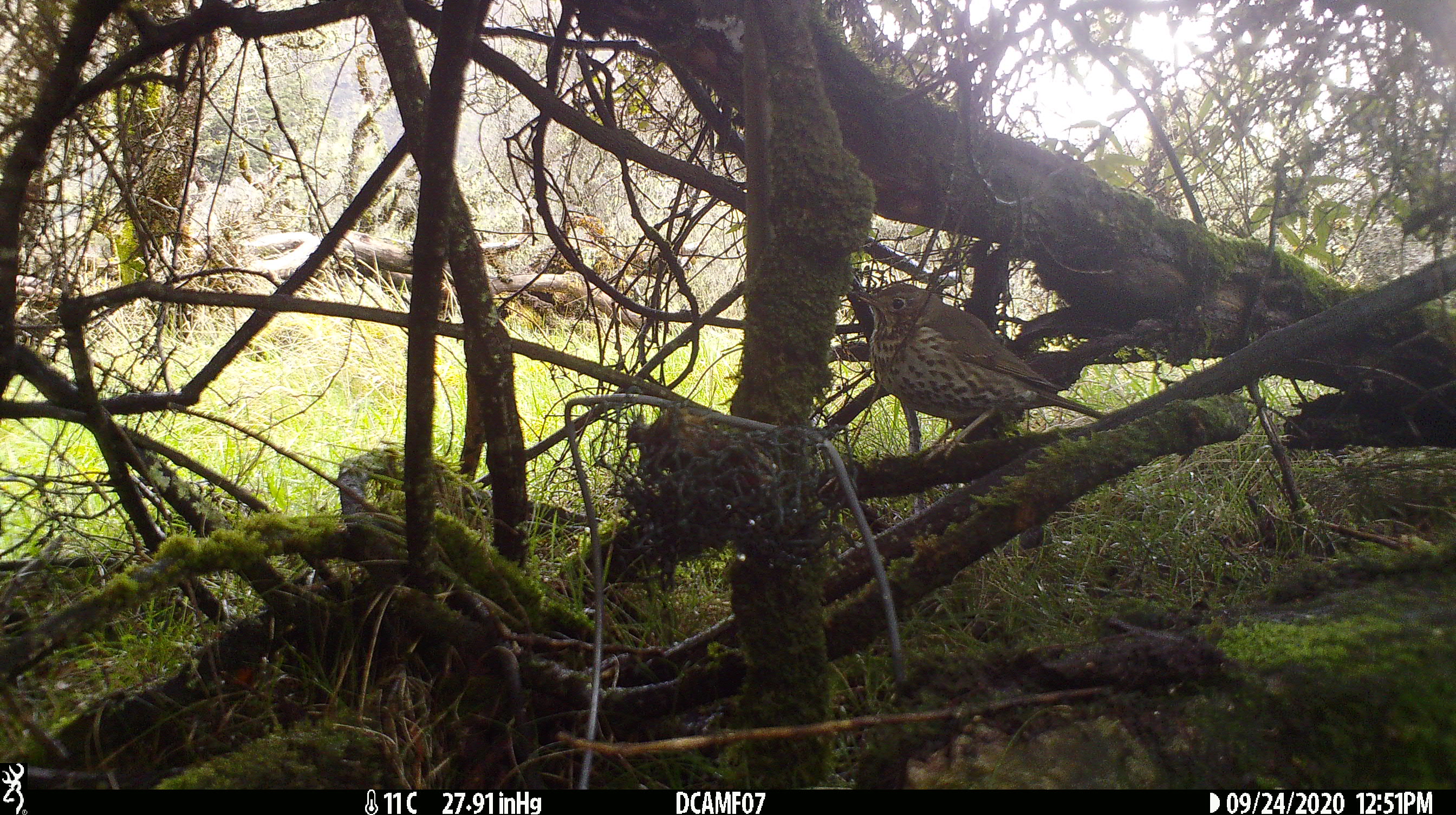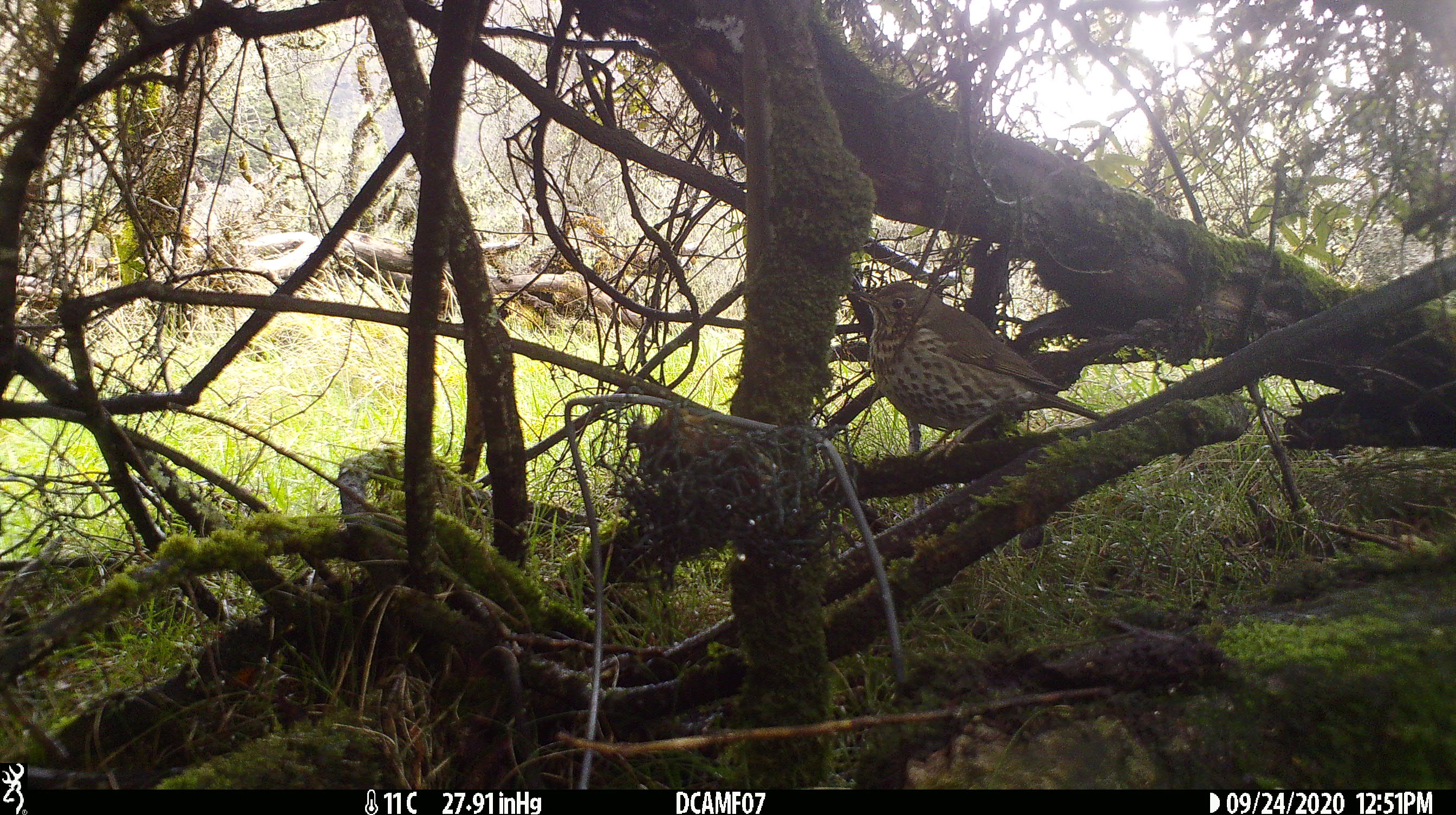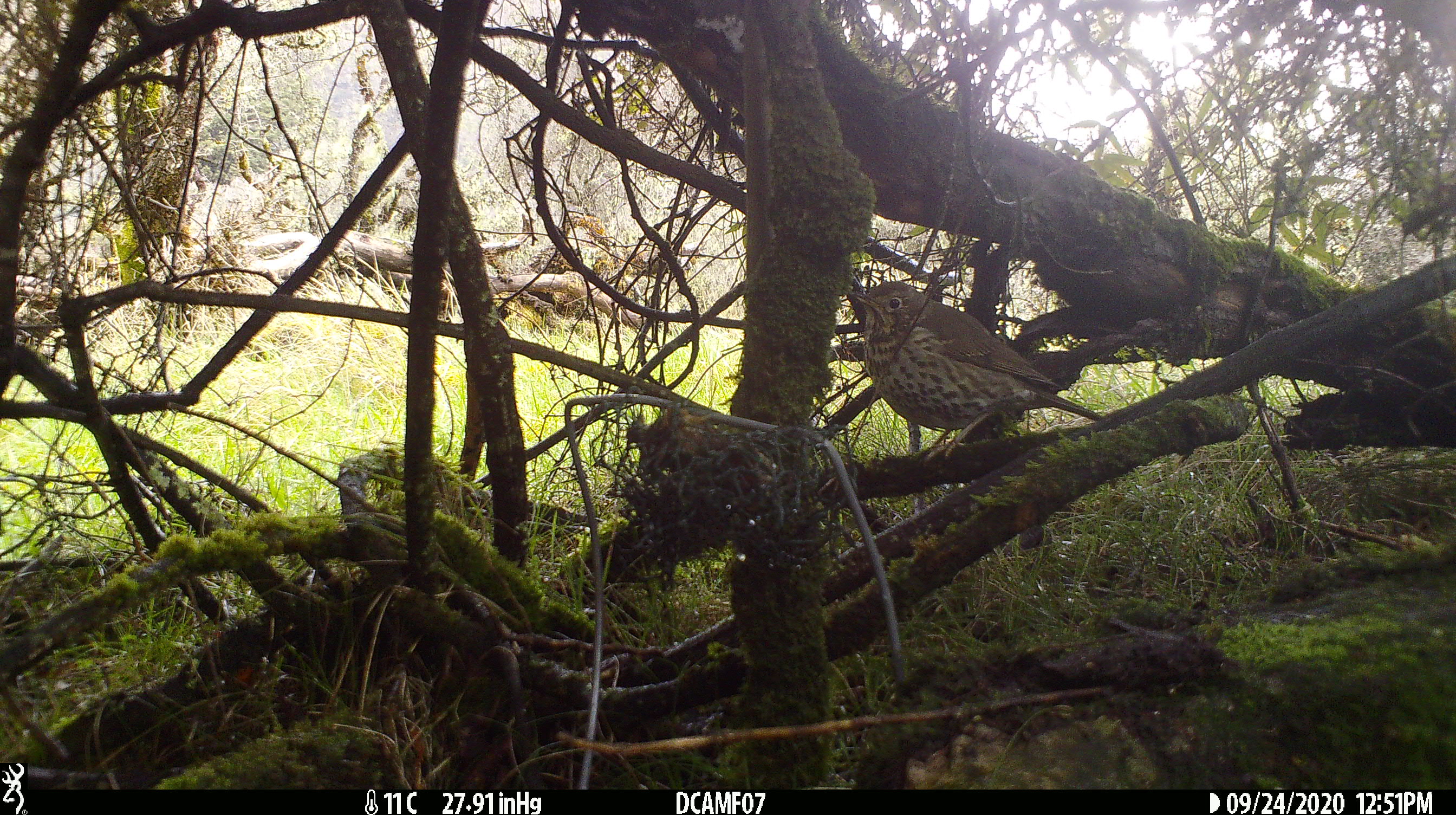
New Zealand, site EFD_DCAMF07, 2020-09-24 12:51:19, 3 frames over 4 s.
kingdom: Animalia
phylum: Chordata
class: Aves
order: Passeriformes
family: Turdidae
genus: Turdus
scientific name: Turdus philomelos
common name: song thrush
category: thrush